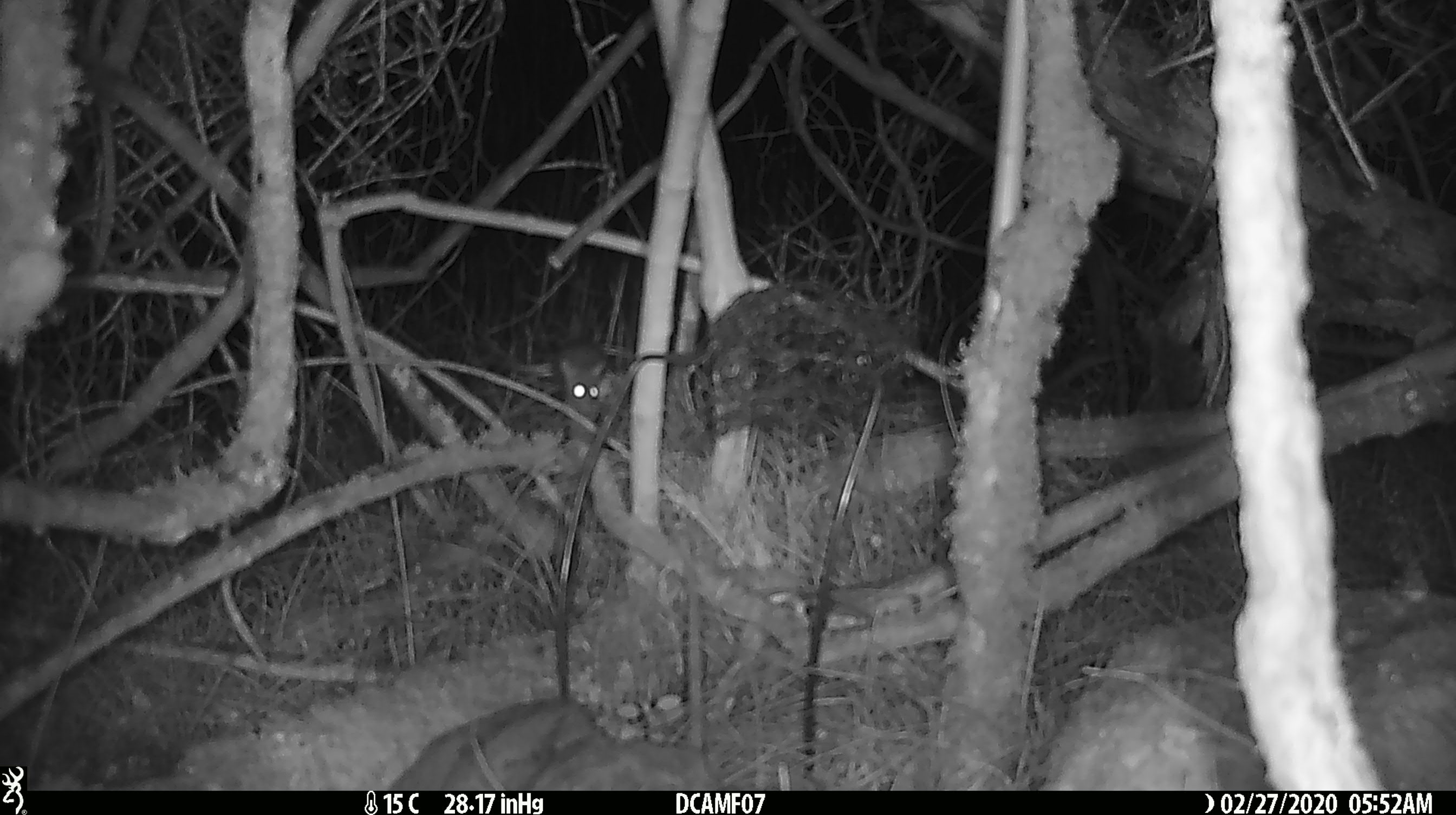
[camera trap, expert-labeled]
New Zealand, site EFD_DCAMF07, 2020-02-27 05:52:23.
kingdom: Animalia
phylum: Chordata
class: Mammalia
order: Rodentia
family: Muridae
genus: Mus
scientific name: Mus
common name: mouse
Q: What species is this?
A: Mouse (Mus).